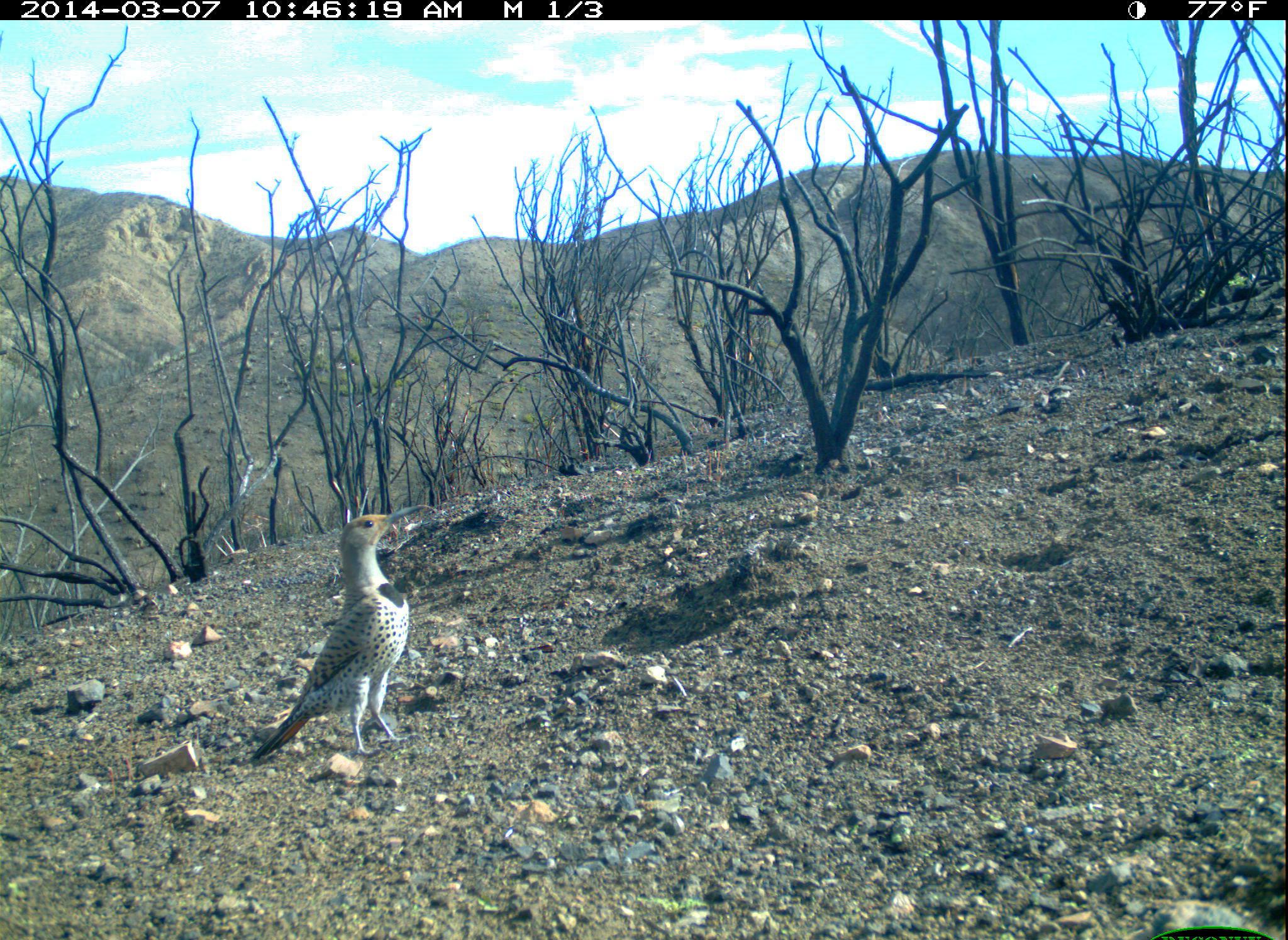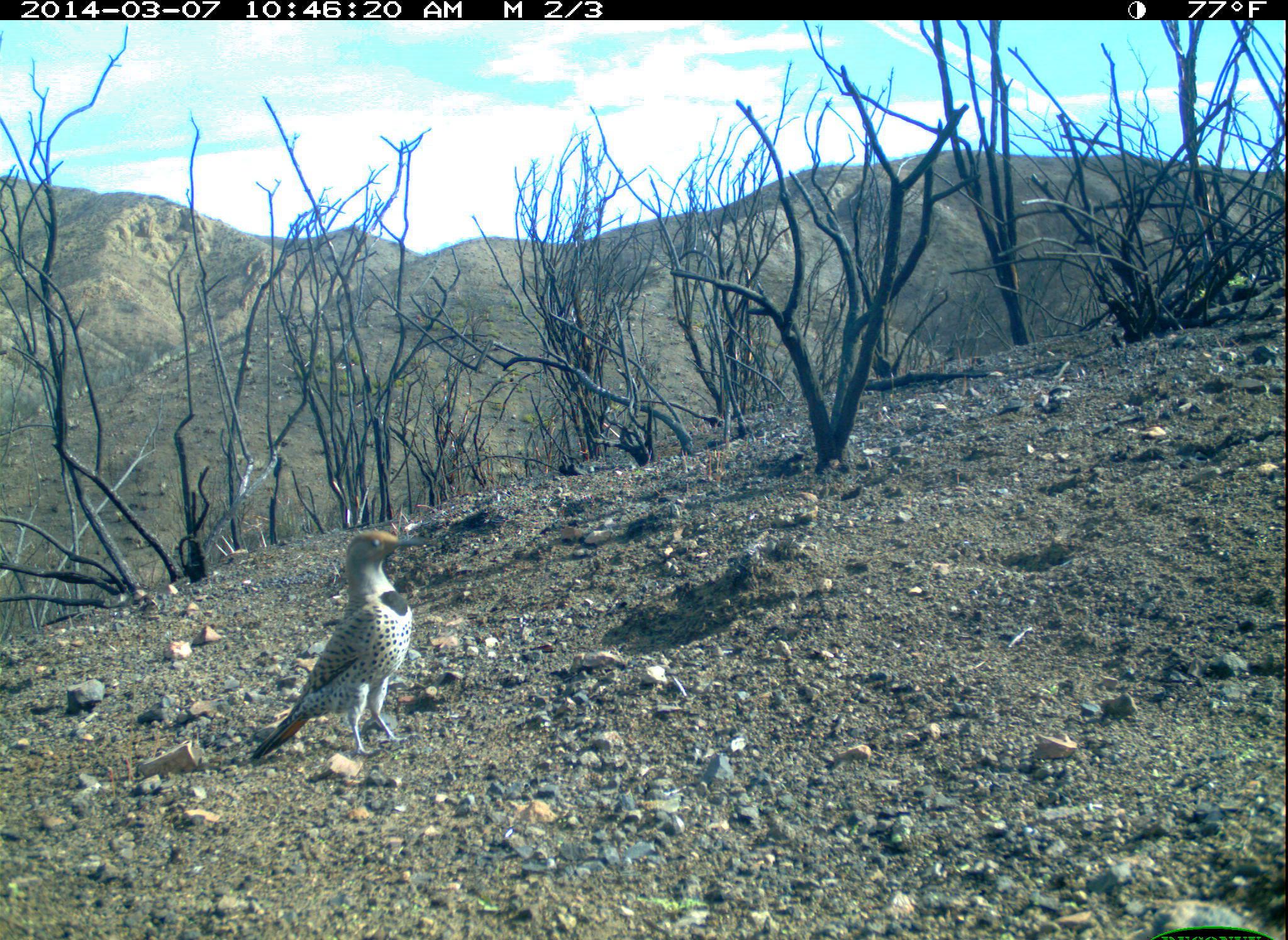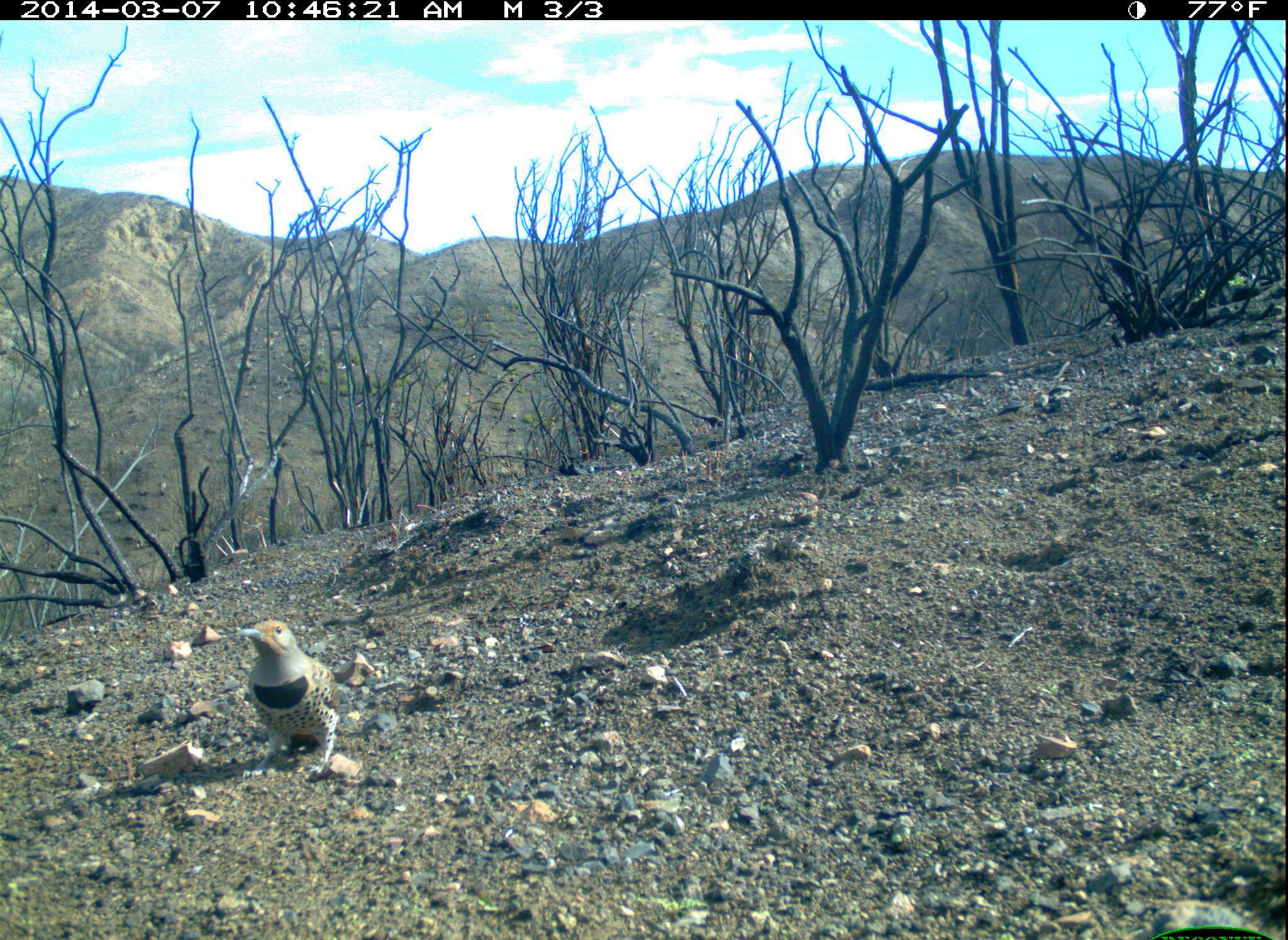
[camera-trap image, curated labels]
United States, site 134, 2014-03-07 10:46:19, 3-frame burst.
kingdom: Animalia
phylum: Chordata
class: Aves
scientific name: Aves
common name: bird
Bird (Aves).